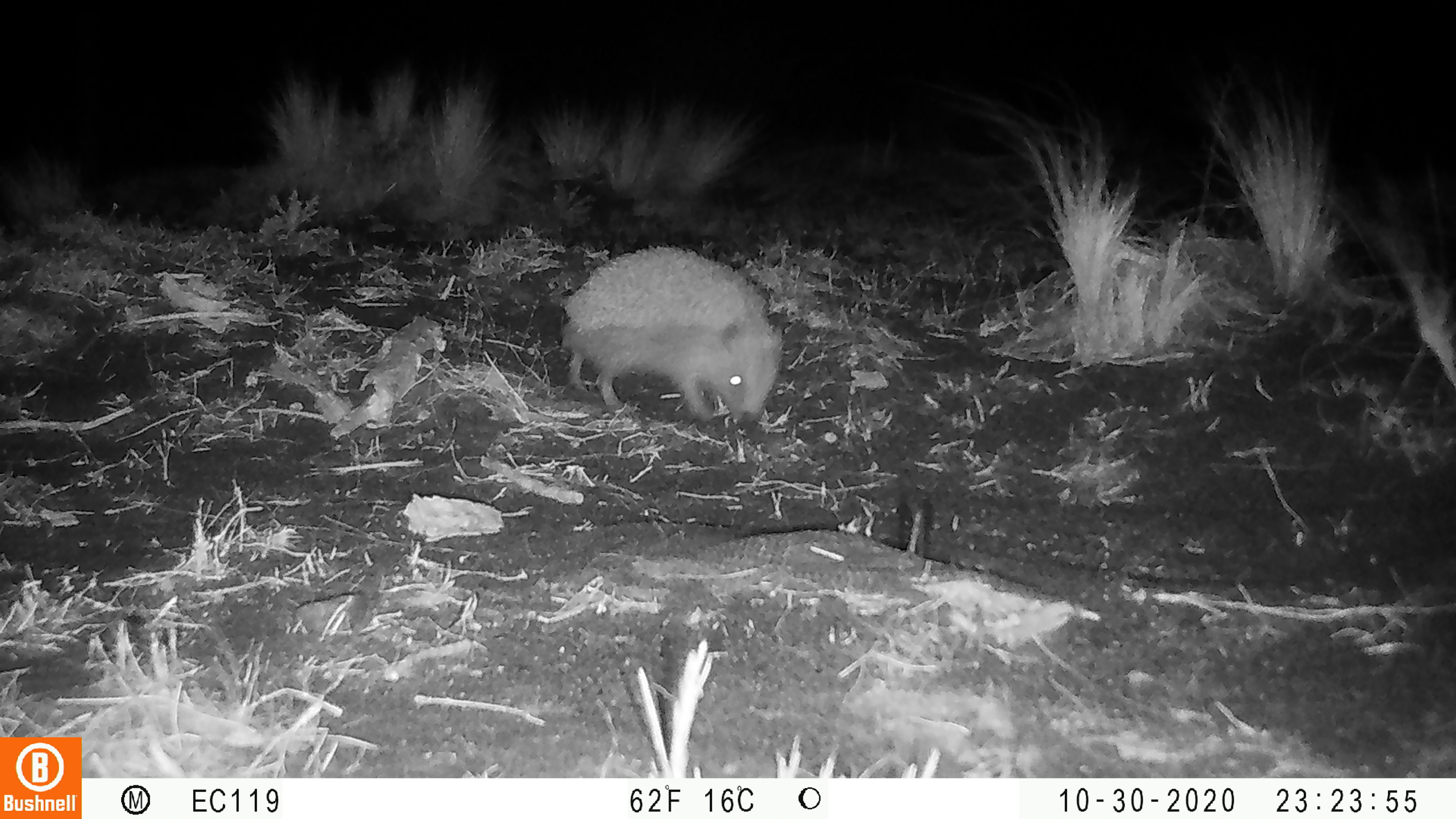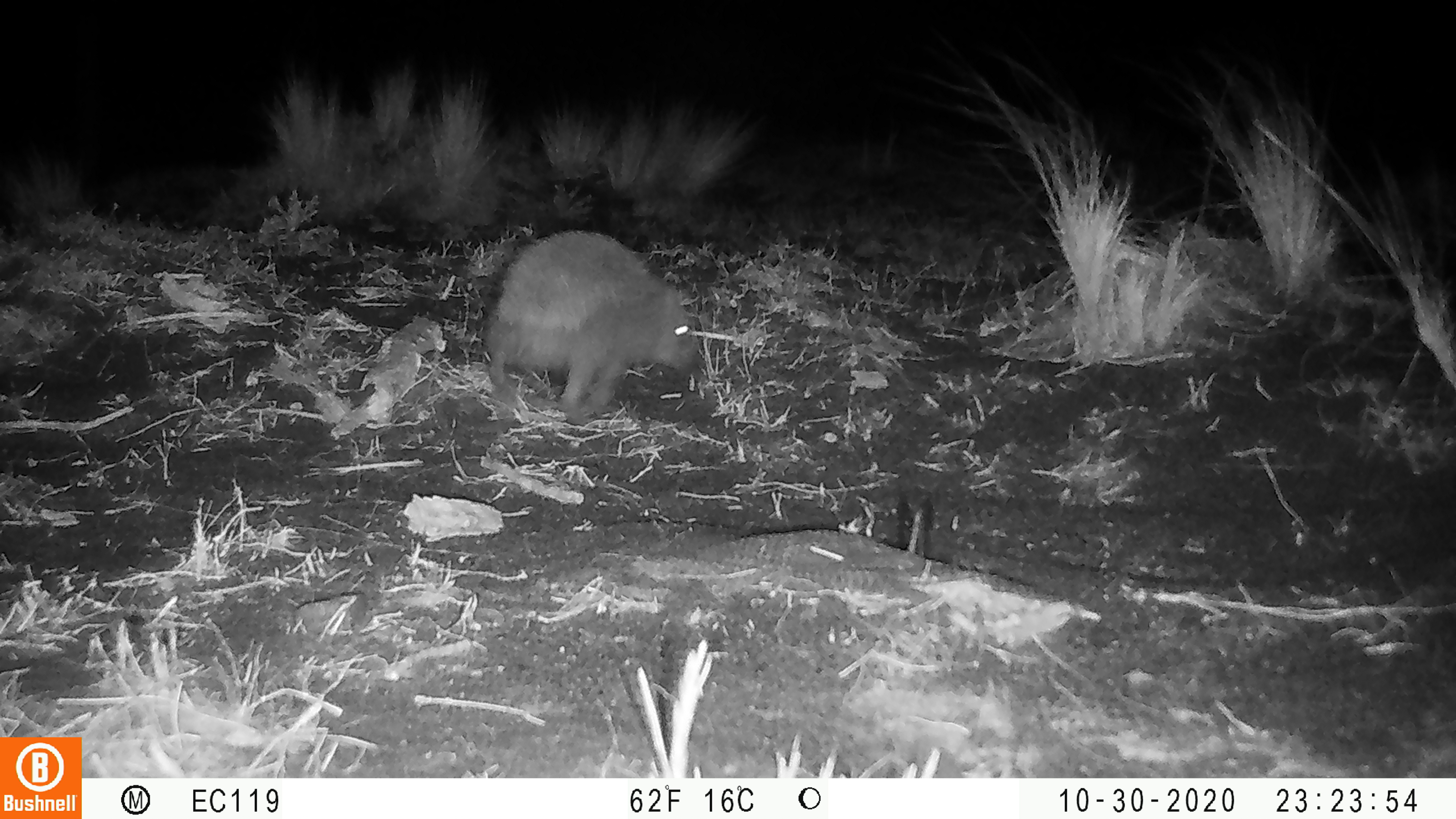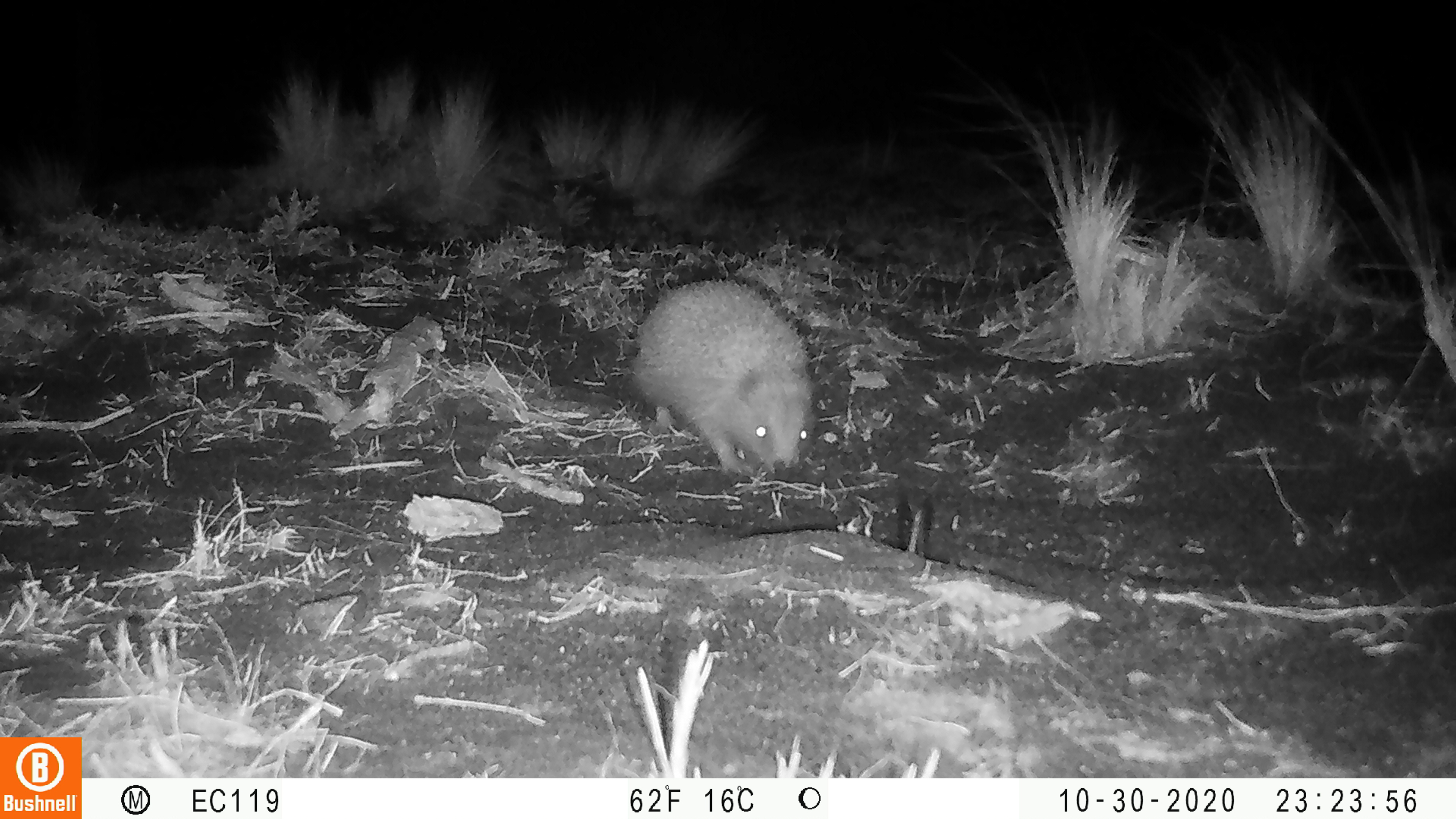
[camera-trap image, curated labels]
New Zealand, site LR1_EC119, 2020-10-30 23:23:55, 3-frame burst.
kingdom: Animalia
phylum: Chordata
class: Mammalia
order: Eulipotyphla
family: Erinaceidae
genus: Erinaceus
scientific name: Erinaceus europaeus europaeus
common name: european hedgehog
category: hedgehog